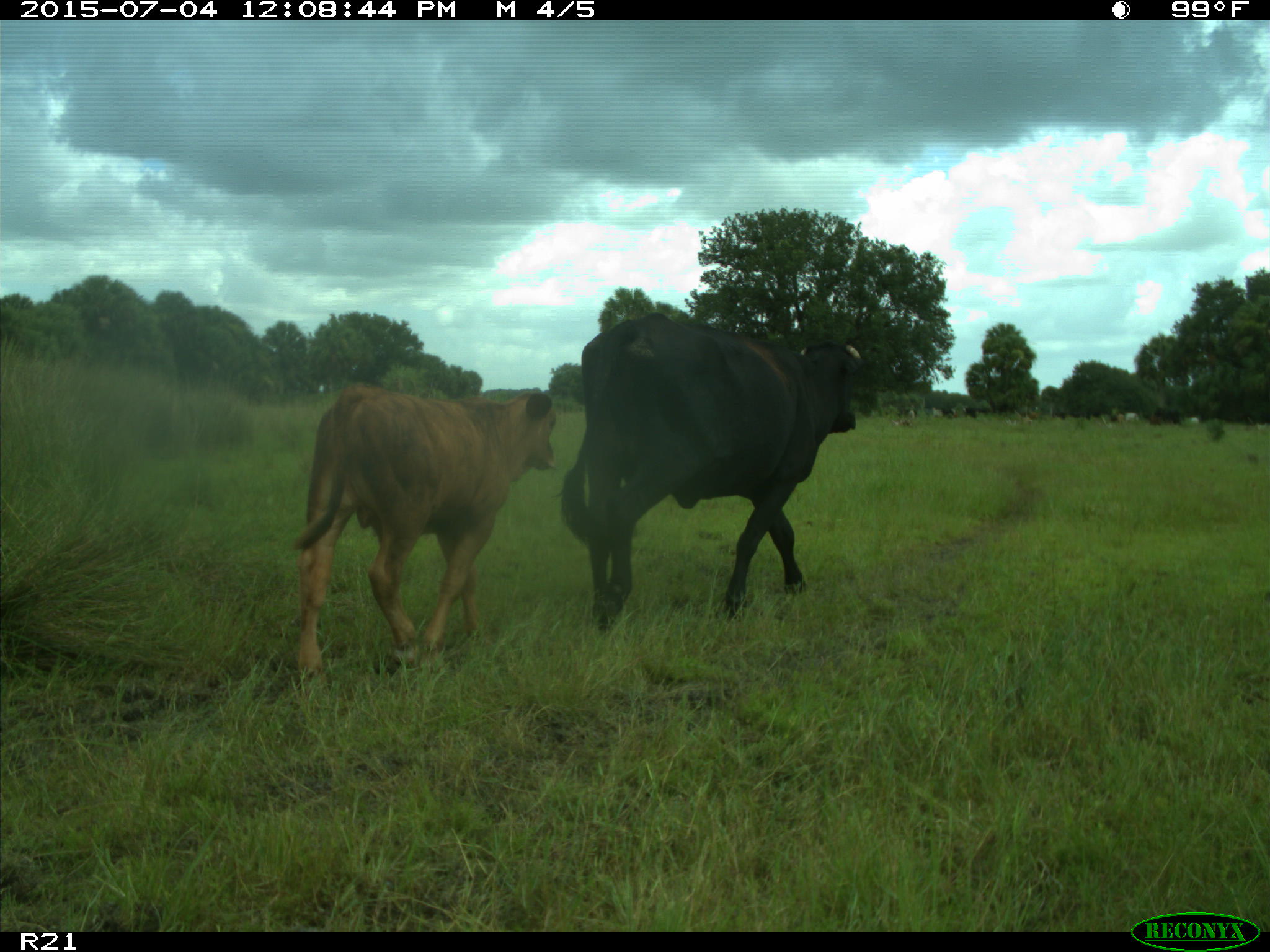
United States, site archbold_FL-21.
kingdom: Animalia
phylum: Chordata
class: Mammalia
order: Artiodactyla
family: Bovidae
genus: Bos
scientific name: Bos taurus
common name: domestic cow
Bos taurus (domestic cow).